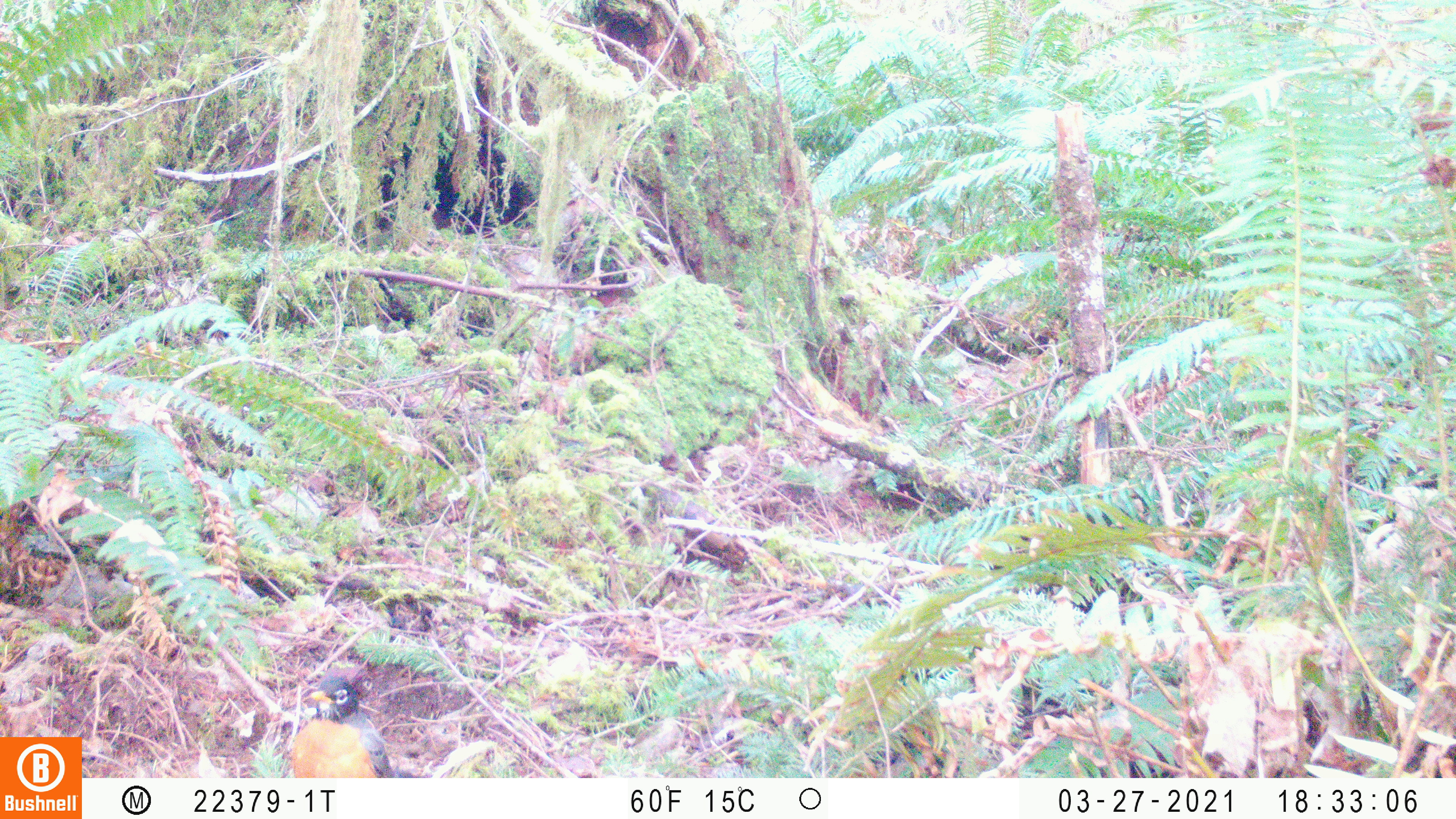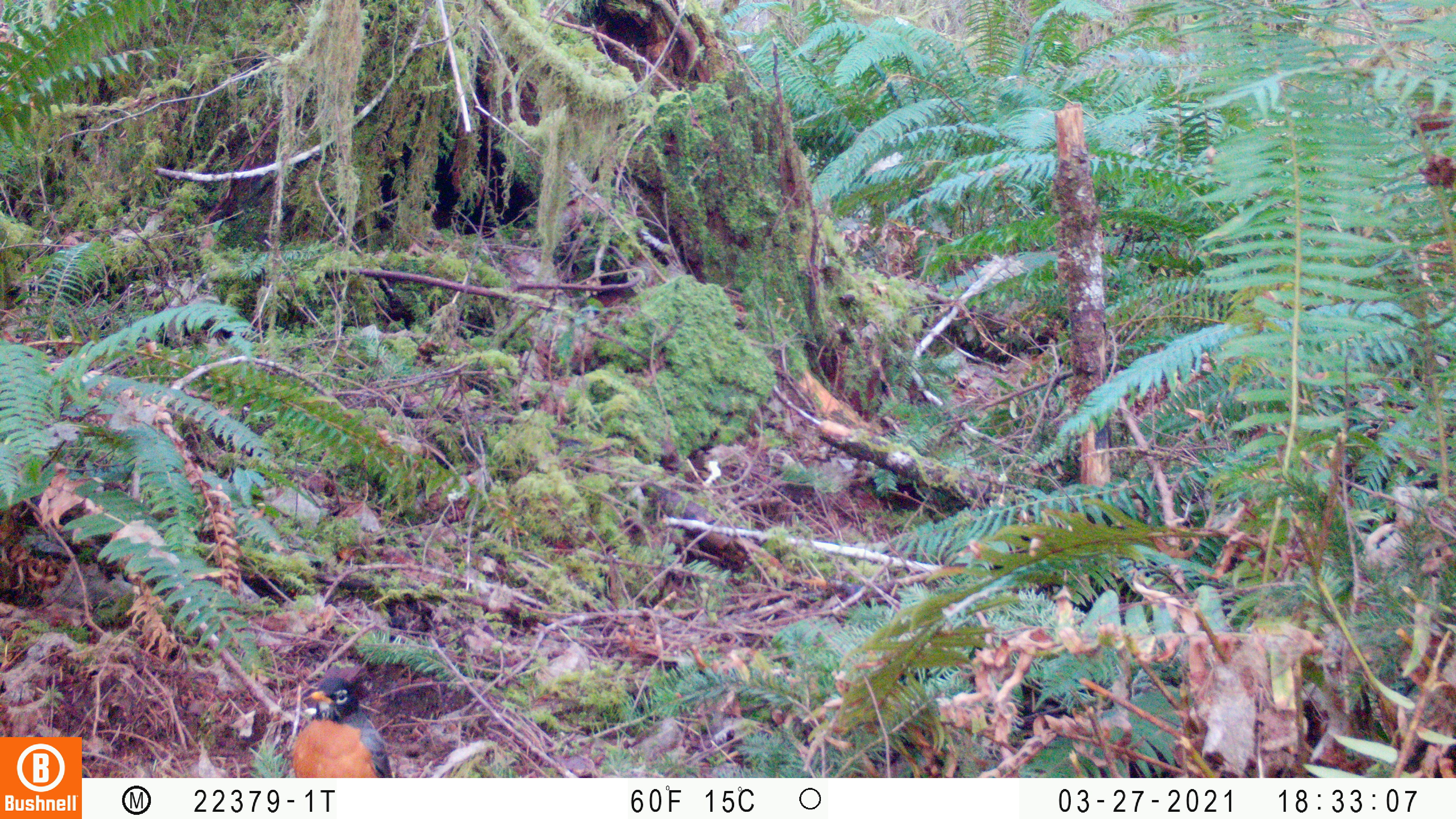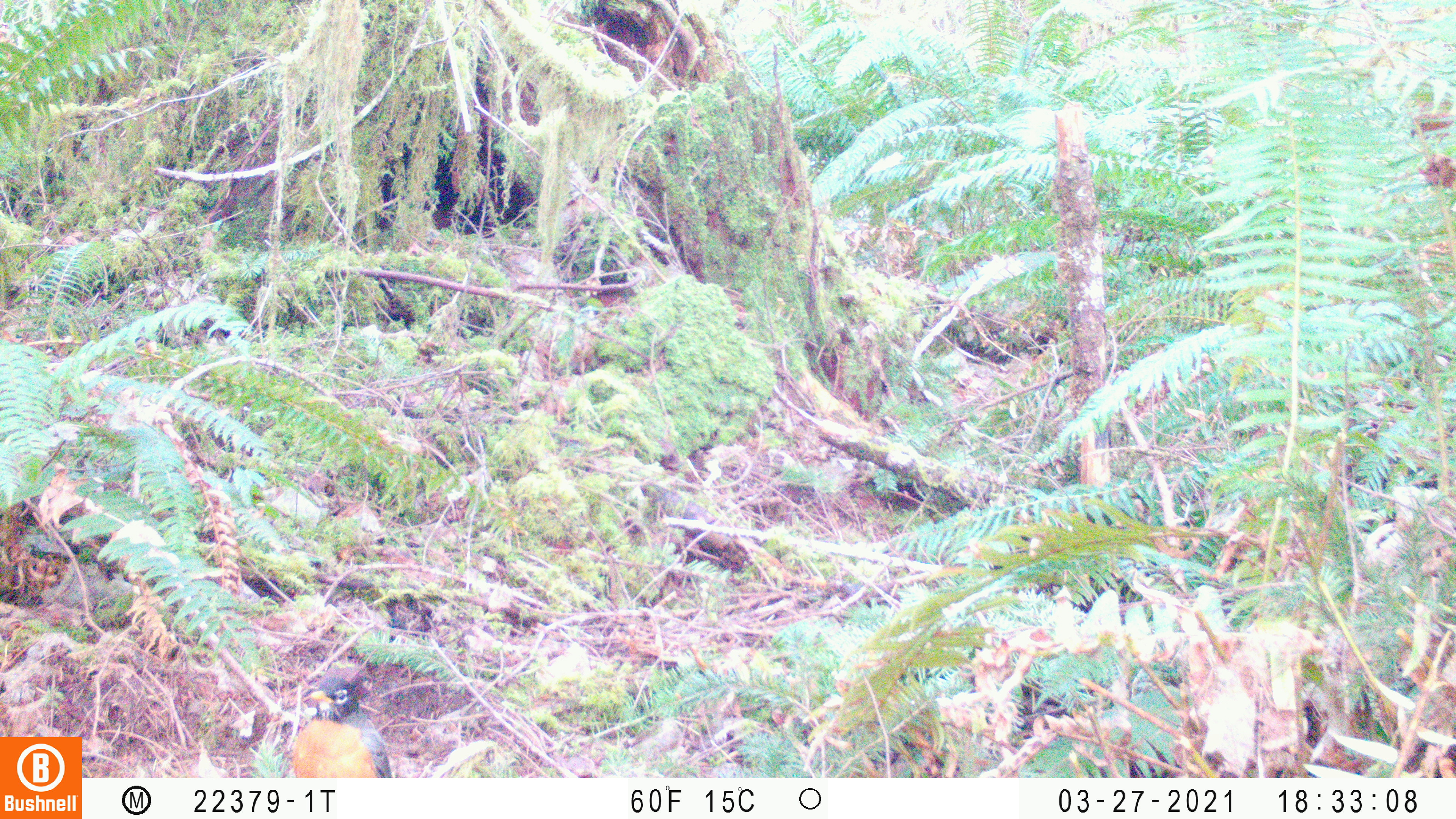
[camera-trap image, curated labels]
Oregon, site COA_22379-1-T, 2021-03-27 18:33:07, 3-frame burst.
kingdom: Animalia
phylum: Chordata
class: Aves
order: Passeriformes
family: Turdidae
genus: Turdus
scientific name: Turdus migratorius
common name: american robin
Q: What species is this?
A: American robin (Turdus migratorius).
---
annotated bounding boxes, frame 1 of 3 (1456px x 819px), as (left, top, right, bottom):
american robin: (271, 659, 416, 778)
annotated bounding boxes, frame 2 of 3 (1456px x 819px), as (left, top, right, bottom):
american robin: (269, 665, 410, 777)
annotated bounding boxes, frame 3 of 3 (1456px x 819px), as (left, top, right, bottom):
american robin: (270, 668, 408, 778)